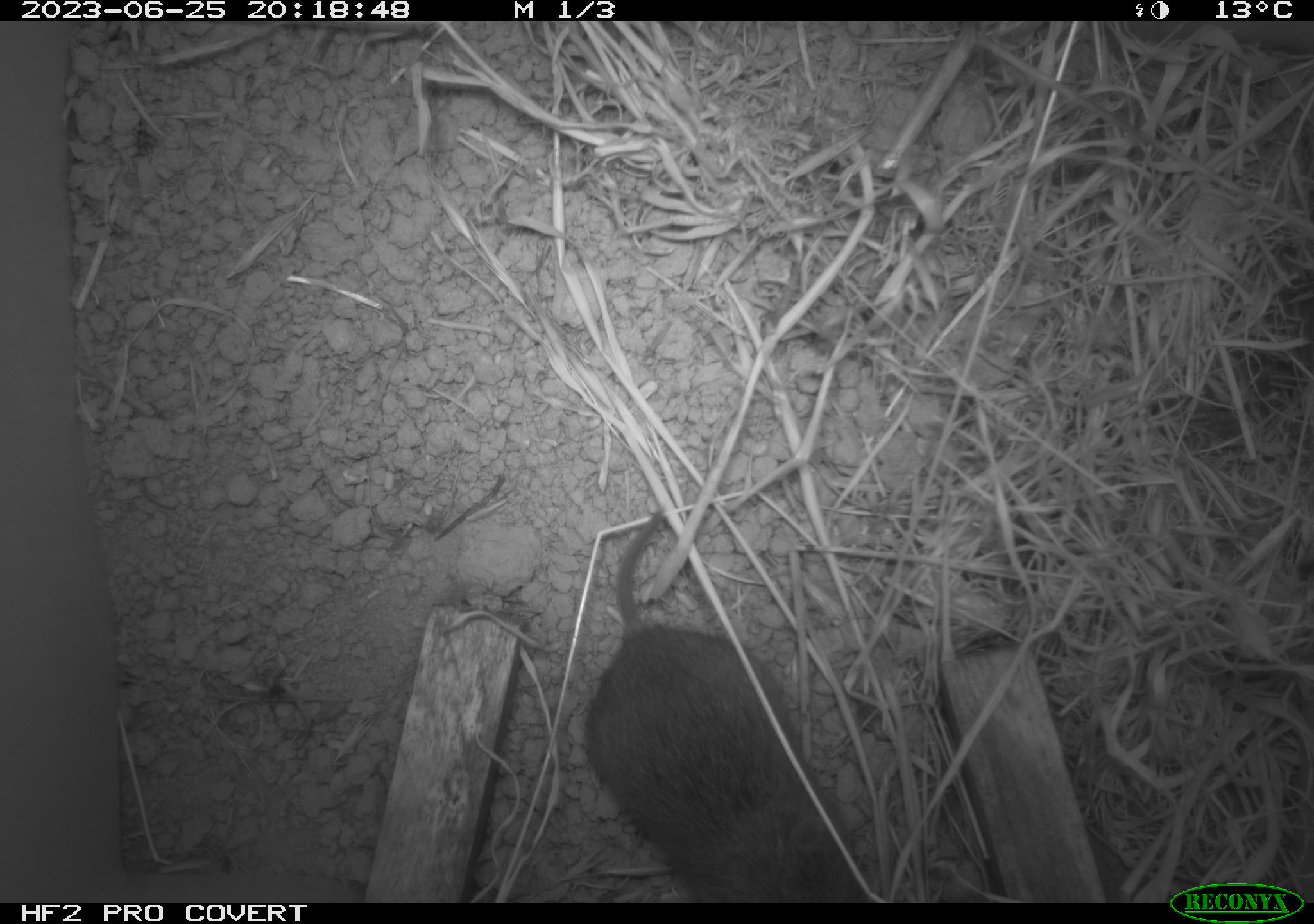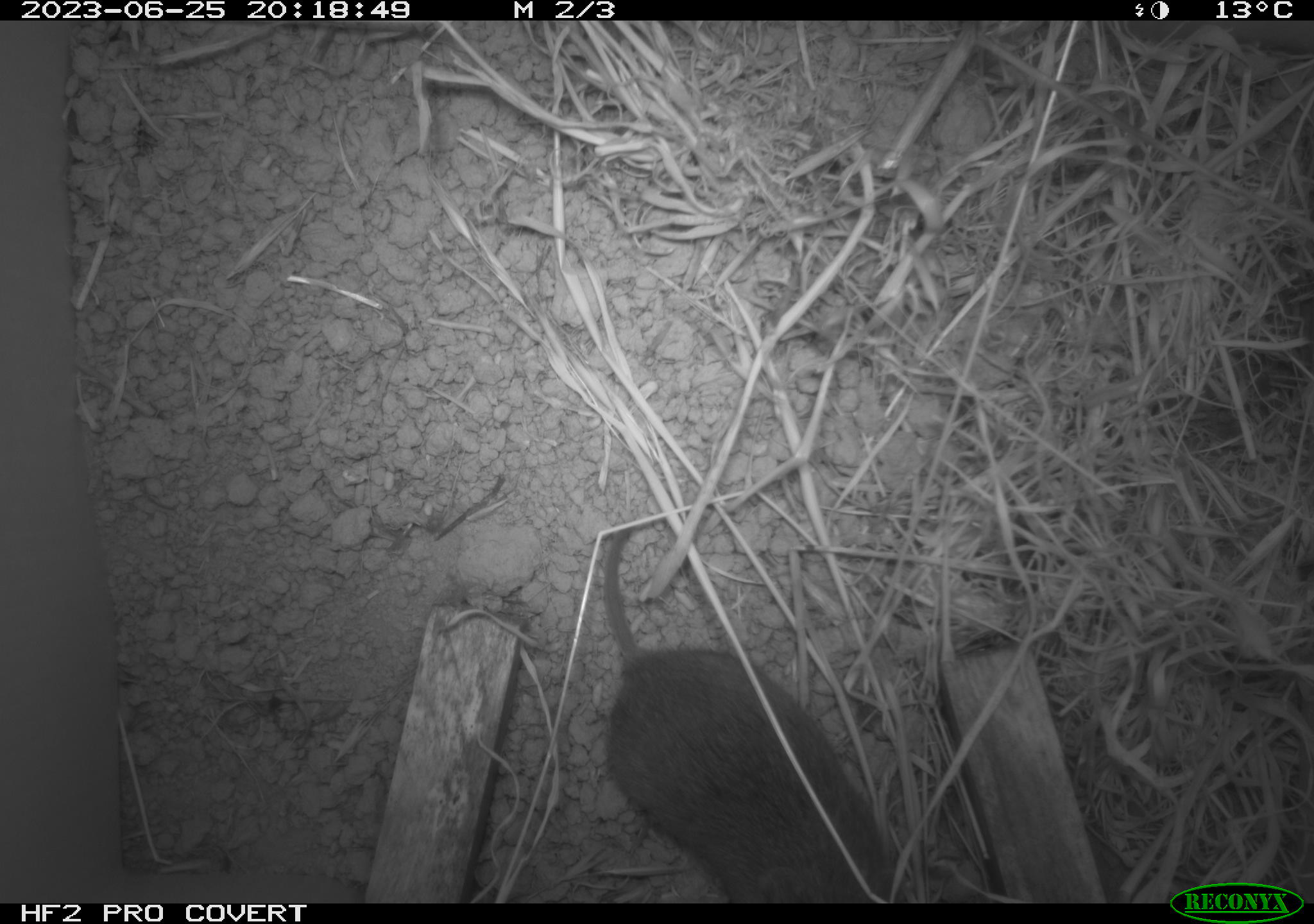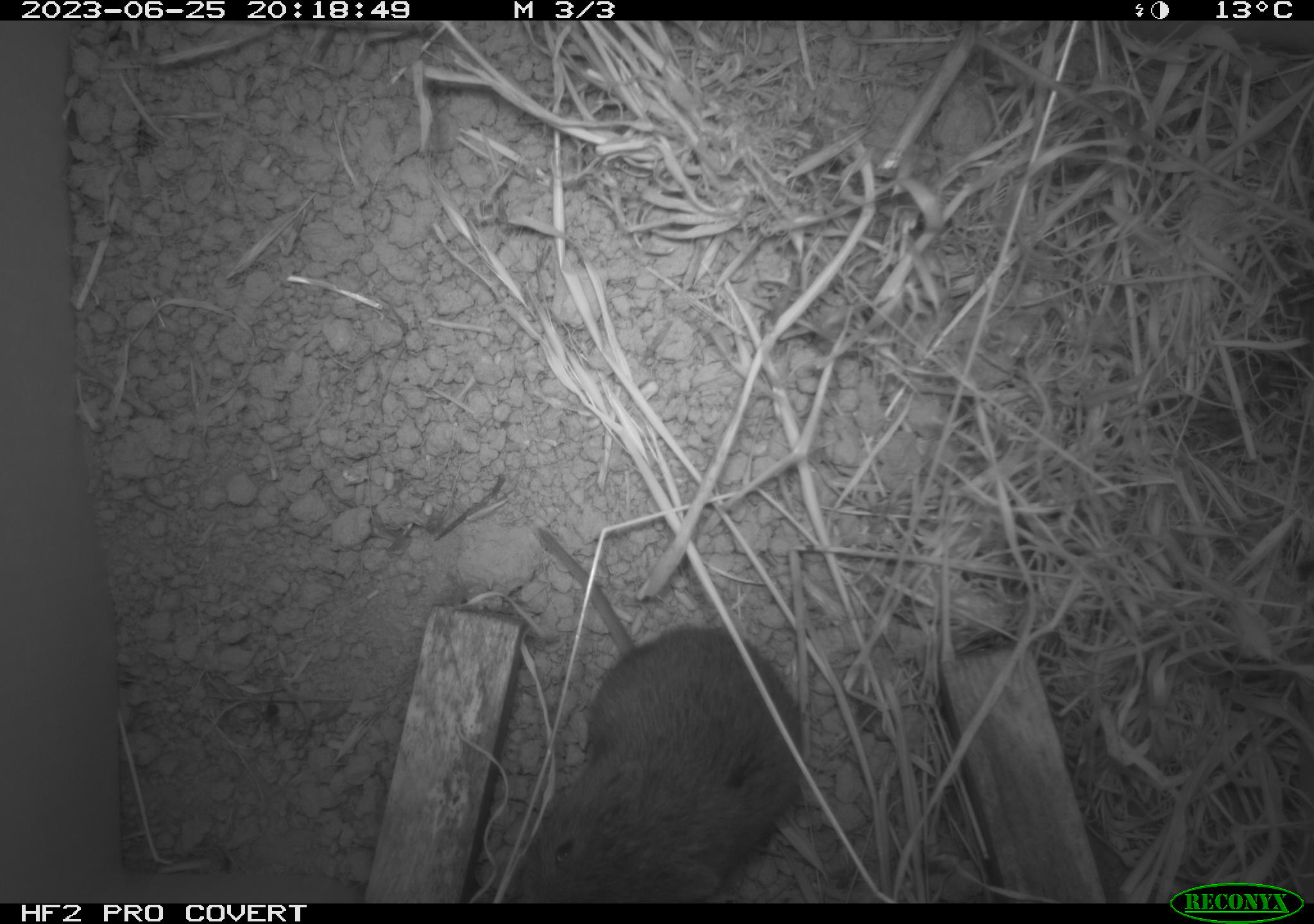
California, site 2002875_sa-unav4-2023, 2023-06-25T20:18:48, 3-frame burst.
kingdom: Animalia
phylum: Chordata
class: Mammalia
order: Rodentia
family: Cricetidae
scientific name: Arvicolinae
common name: voles, lemmings, and muskrats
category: arvicolinae subfamily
Arvicolinae subfamily (voles, lemmings, and muskrats) (Arvicolinae).